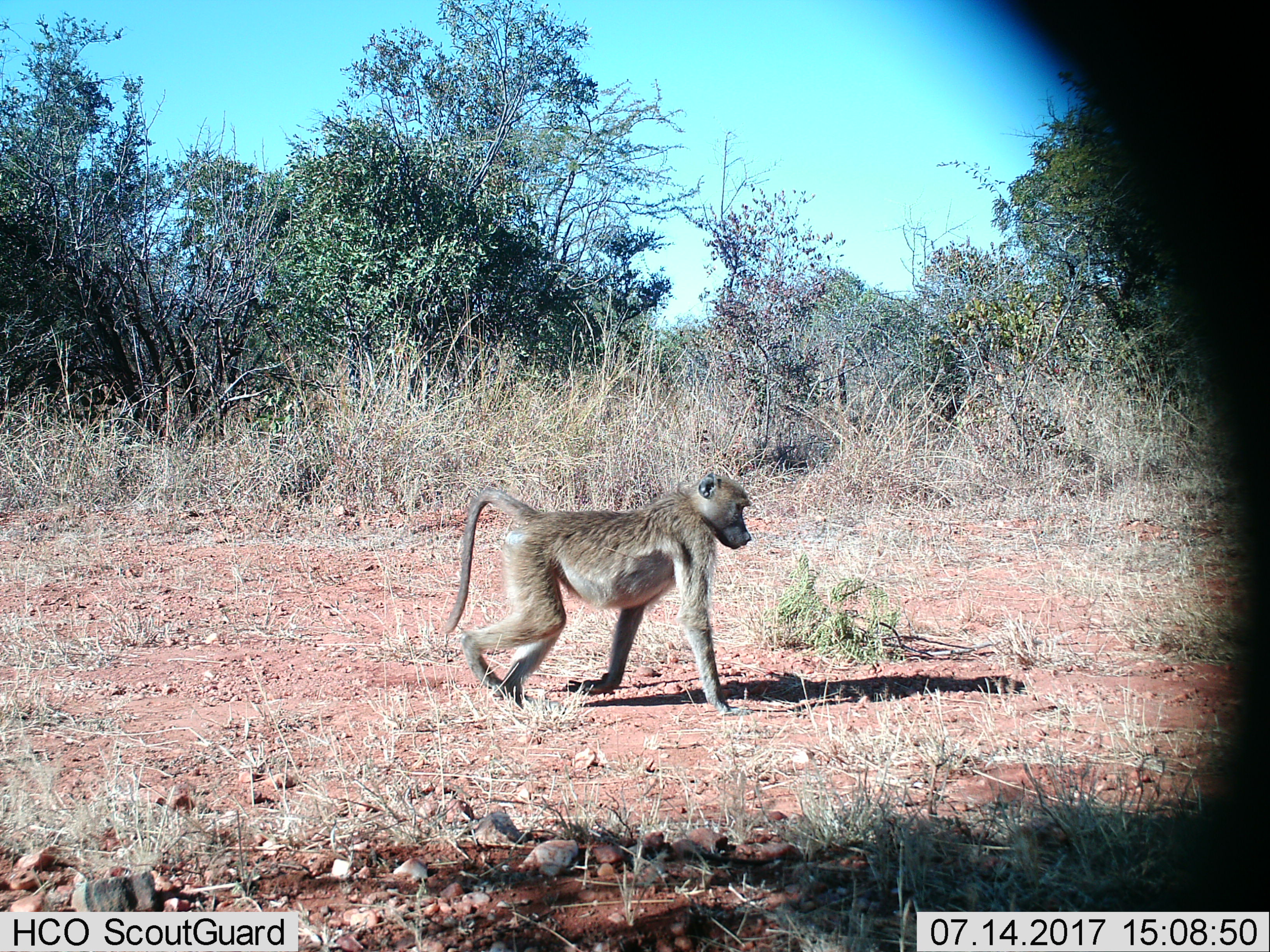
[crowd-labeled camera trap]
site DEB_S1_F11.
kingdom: Animalia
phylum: Chordata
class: Mammalia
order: Primates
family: Cercopithecidae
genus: Papio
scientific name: Papio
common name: baboon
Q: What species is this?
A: Baboon (Papio).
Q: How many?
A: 1.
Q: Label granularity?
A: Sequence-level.